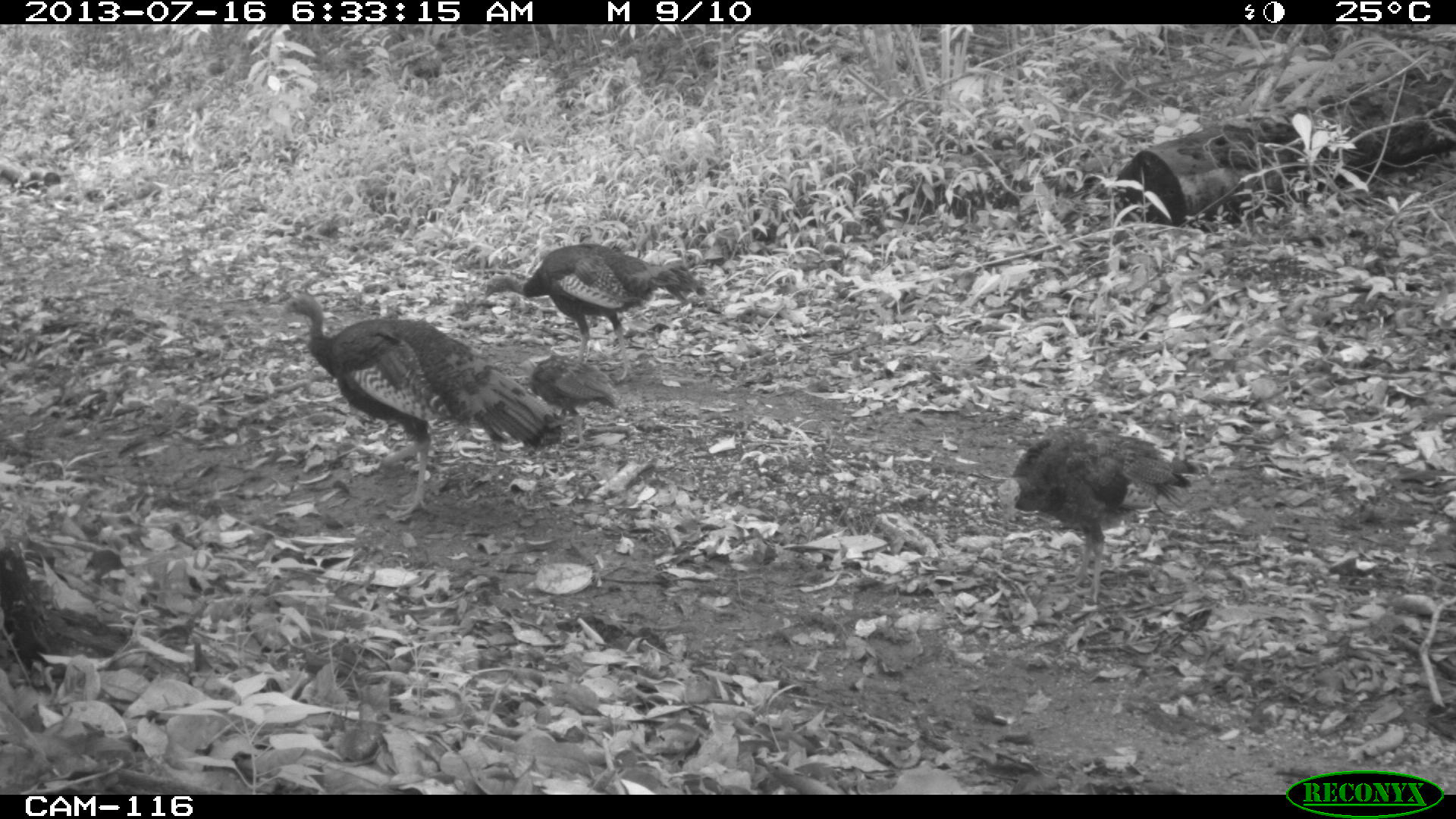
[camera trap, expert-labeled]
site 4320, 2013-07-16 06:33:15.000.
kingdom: Animalia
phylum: Chordata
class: Aves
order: Galliformes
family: Phasianidae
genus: Meleagris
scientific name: Meleagris ocellata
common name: ocellated turkey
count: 4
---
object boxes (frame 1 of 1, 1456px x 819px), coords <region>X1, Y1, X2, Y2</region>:
meleagris ocellata: <region>281, 292, 557, 517</region>; <region>996, 425, 1193, 607</region>; <region>478, 241, 693, 363</region>; <region>528, 353, 621, 454</region>